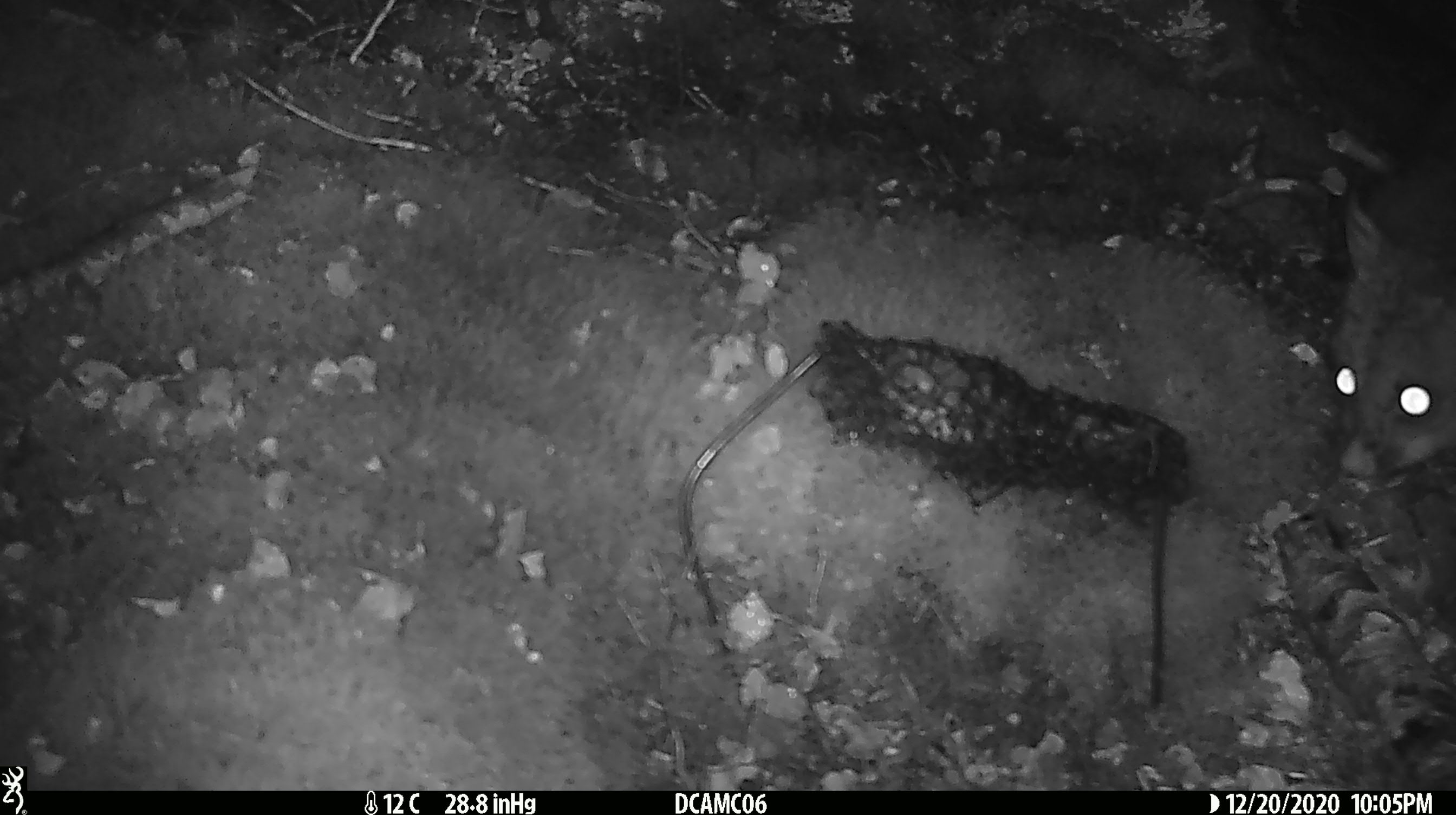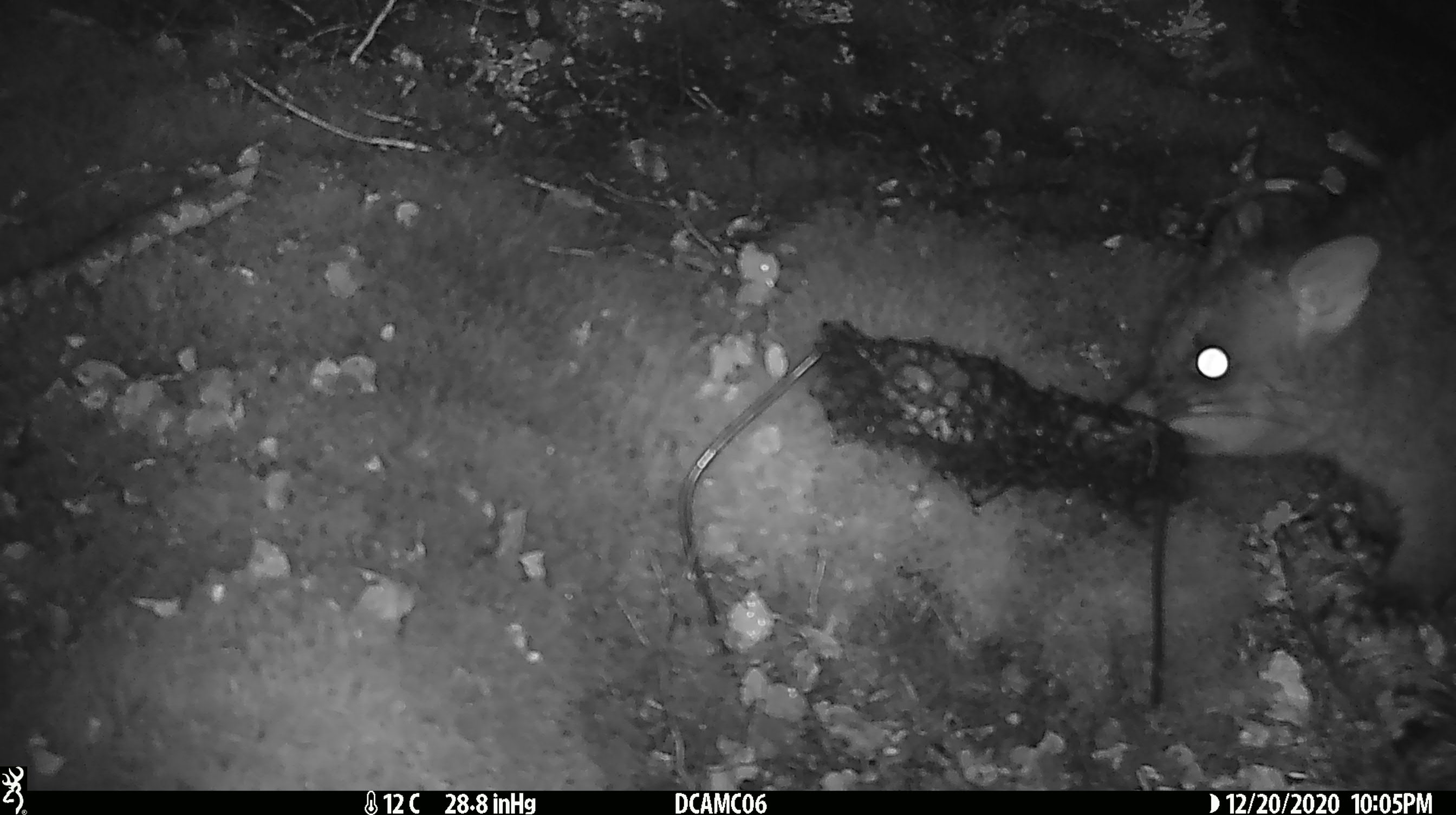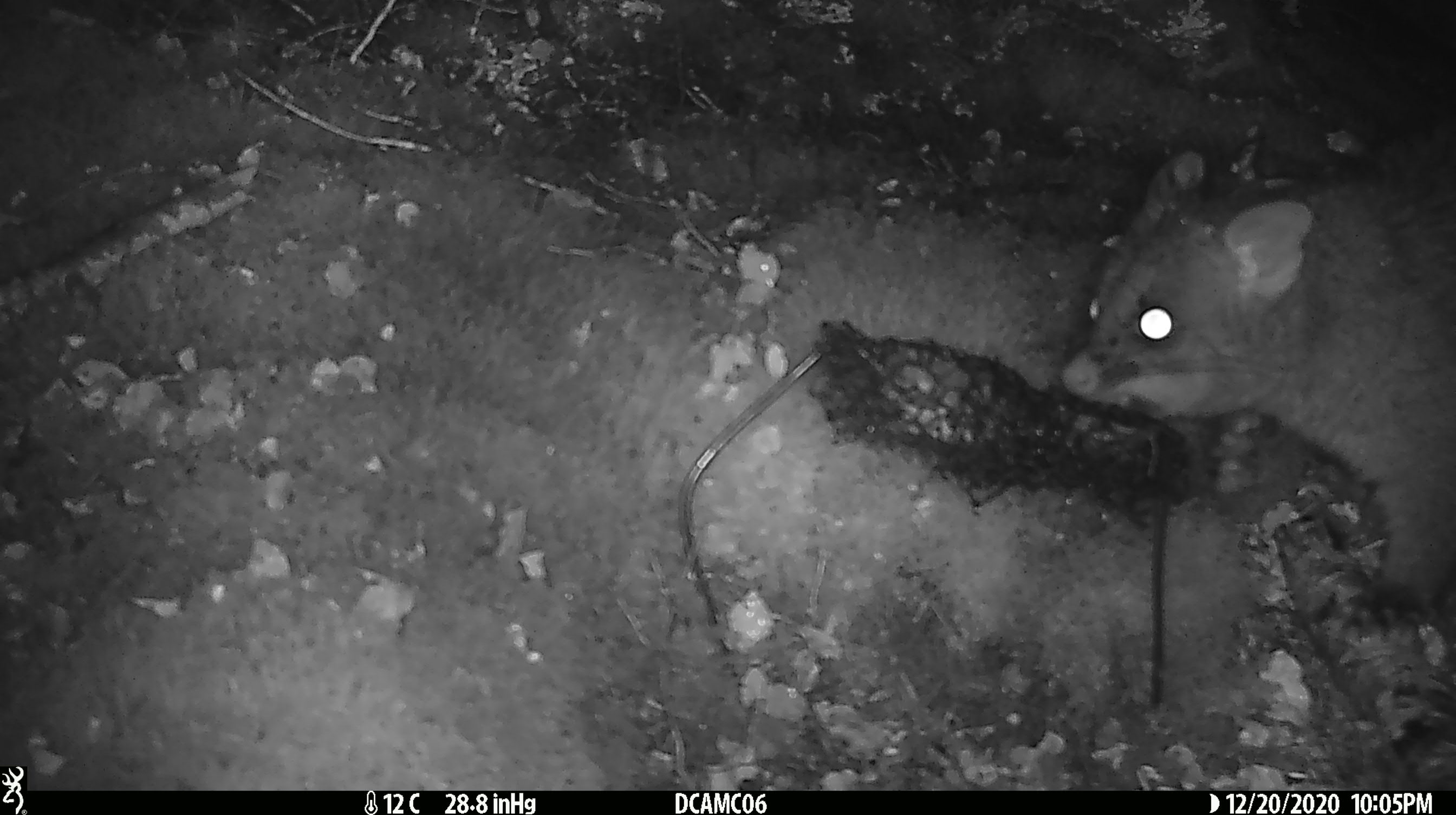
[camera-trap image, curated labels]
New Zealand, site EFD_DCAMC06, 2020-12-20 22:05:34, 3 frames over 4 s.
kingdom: Animalia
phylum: Chordata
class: Mammalia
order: Diprotodontia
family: Phalangeridae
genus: Trichosurus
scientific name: Trichosurus vulpecula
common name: common brushtail possum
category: possum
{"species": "possum (common brushtail possum) (Trichosurus vulpecula)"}